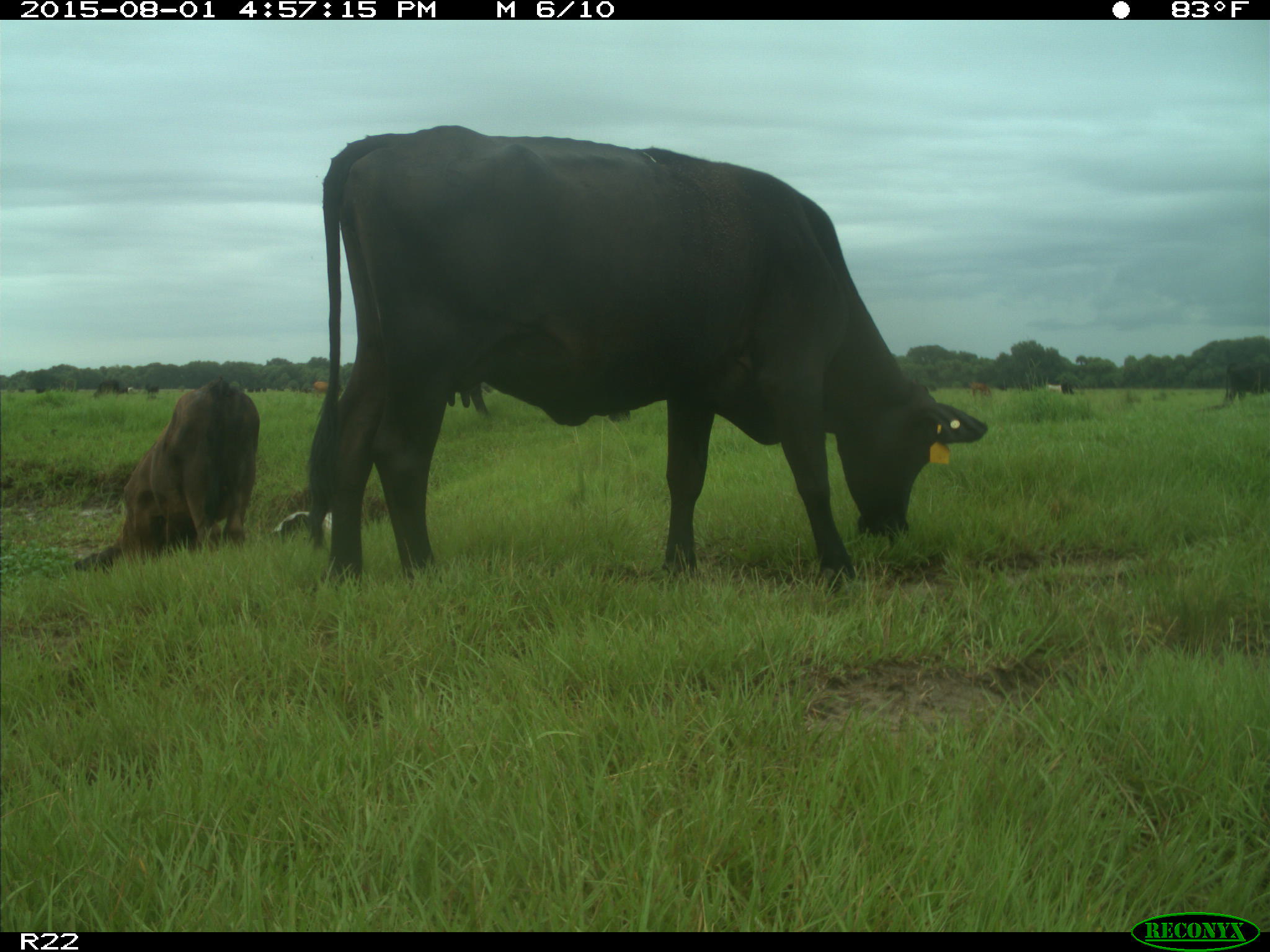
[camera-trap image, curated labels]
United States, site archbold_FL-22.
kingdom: Animalia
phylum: Chordata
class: Mammalia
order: Artiodactyla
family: Bovidae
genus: Bos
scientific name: Bos taurus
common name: domestic cow